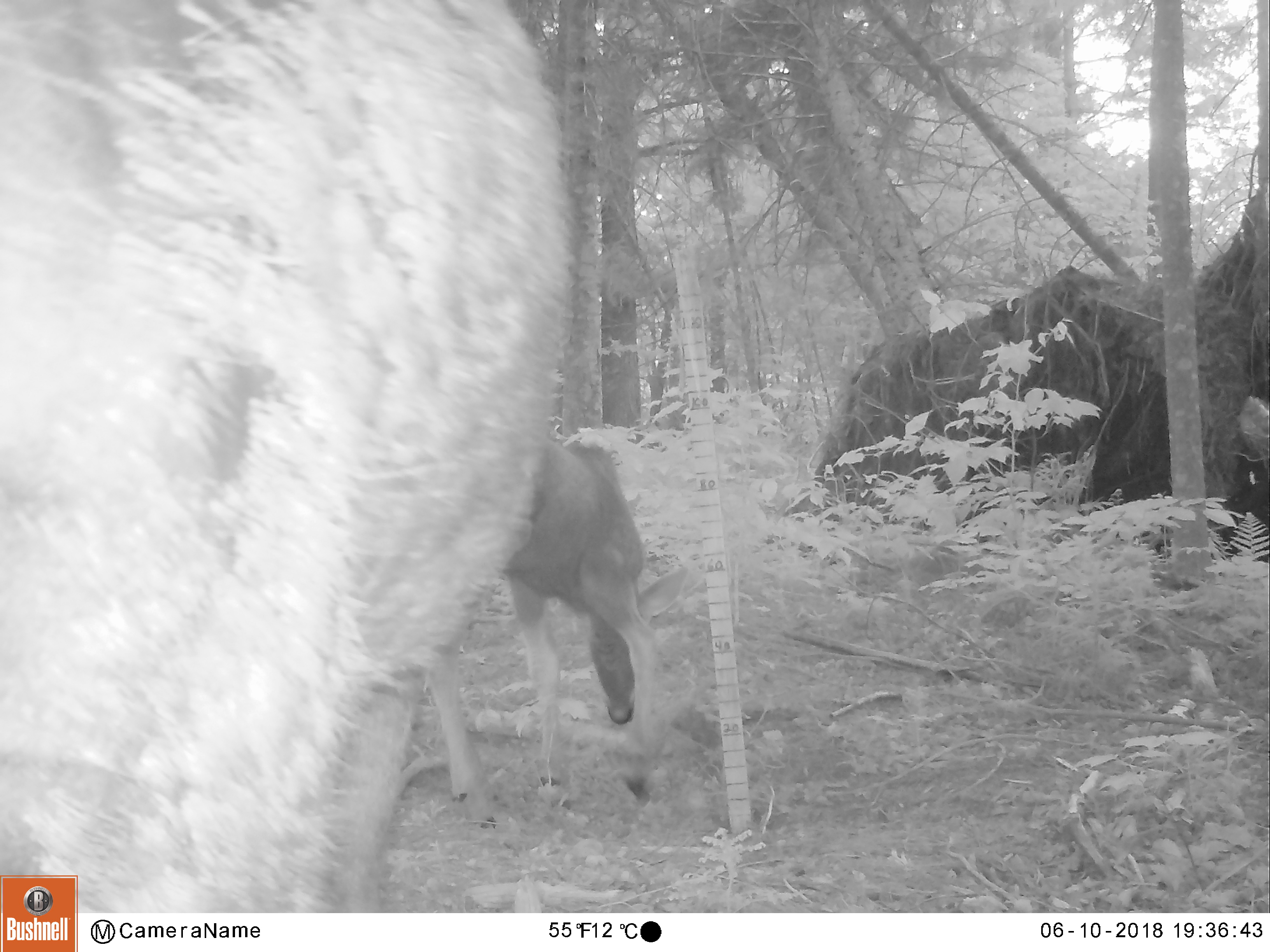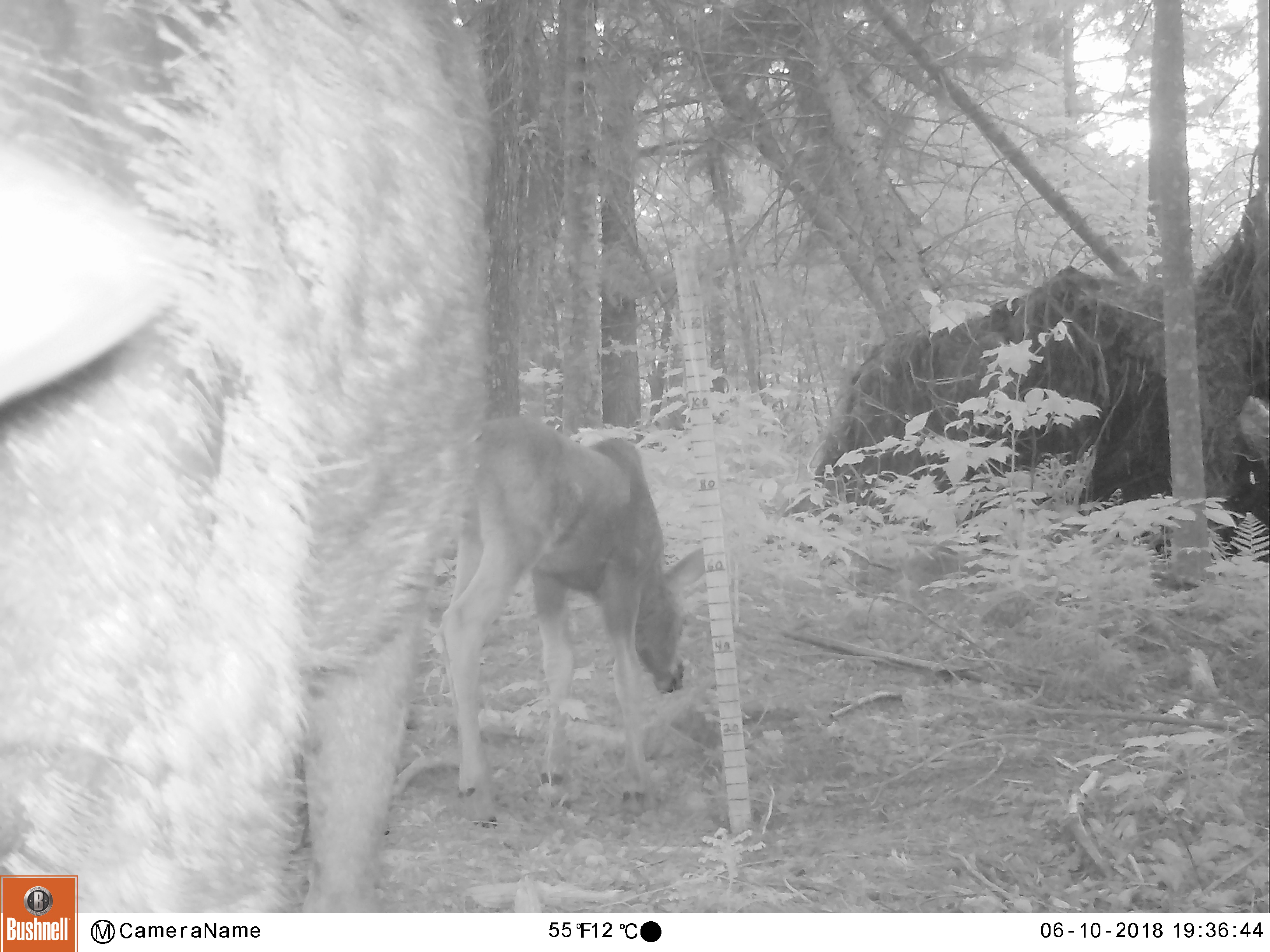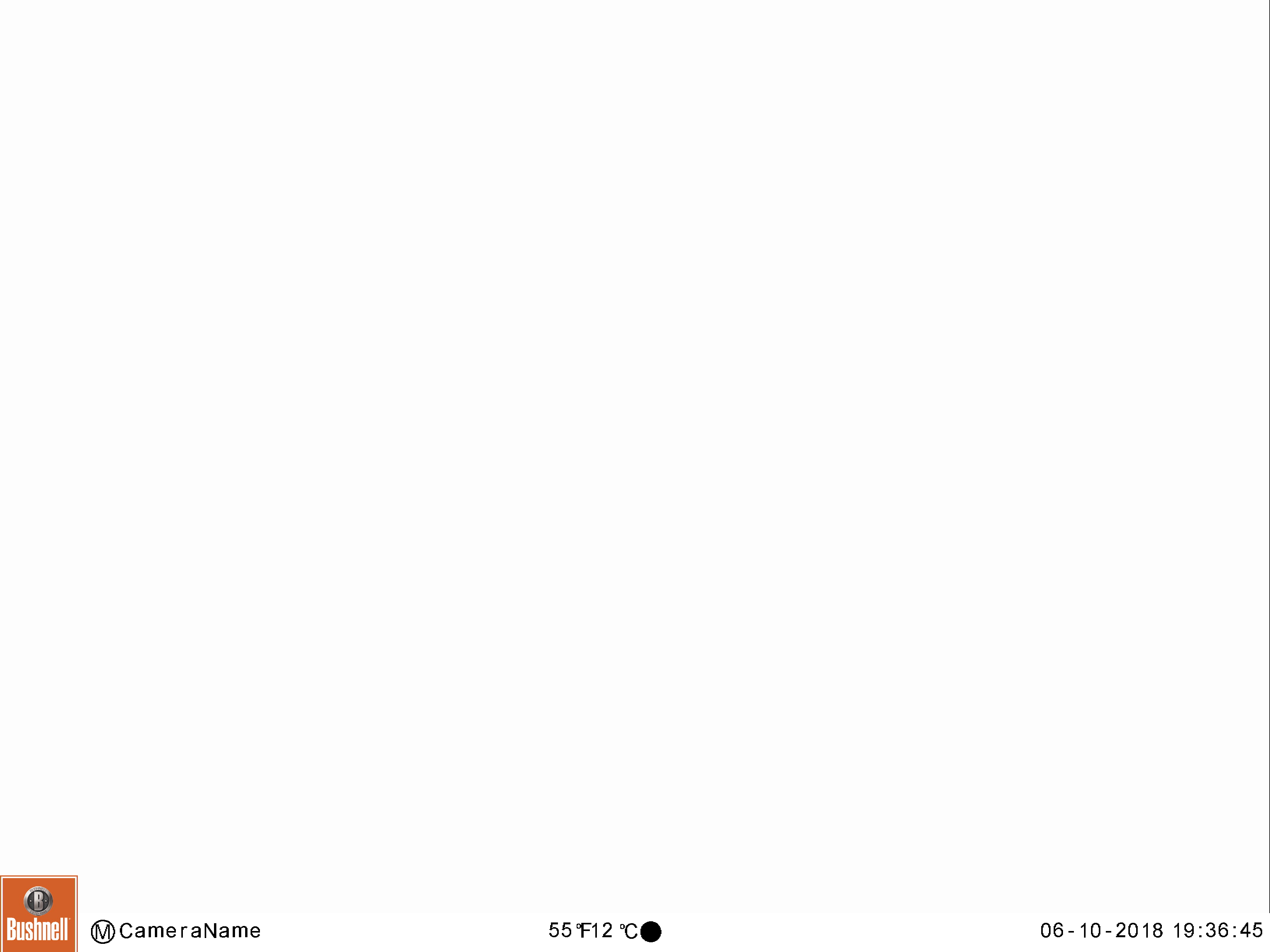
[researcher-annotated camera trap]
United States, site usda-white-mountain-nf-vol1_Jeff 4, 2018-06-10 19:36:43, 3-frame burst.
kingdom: Animalia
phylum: Chordata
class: Mammalia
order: Artiodactyla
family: Cervidae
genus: Alces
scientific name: Alces alces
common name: moose